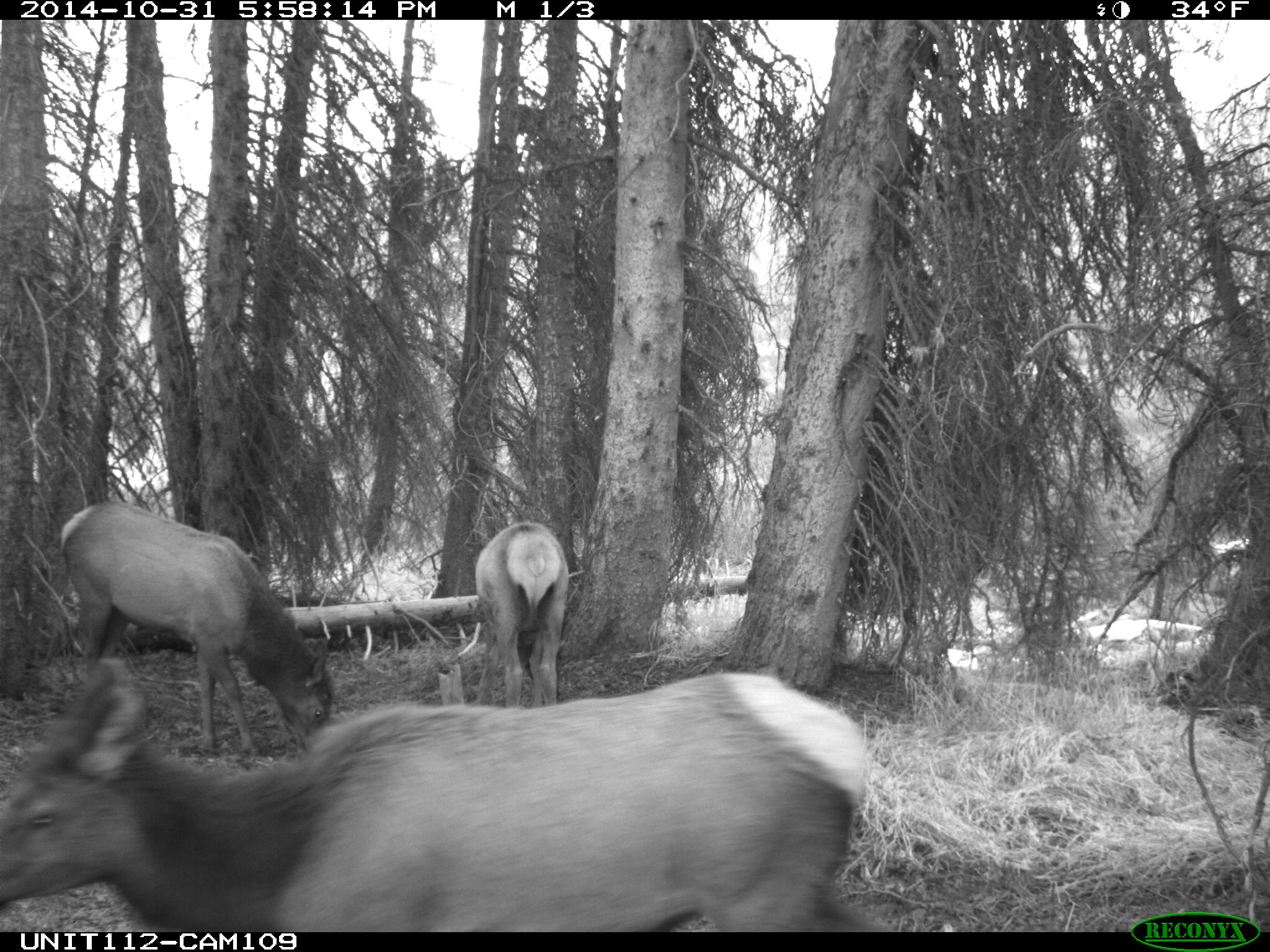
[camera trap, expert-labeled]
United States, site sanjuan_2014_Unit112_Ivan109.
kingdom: Animalia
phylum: Chordata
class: Mammalia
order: Artiodactyla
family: Cervidae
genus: Cervus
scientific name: Cervus elaphus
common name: red deer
Cervus elaphus (red deer).